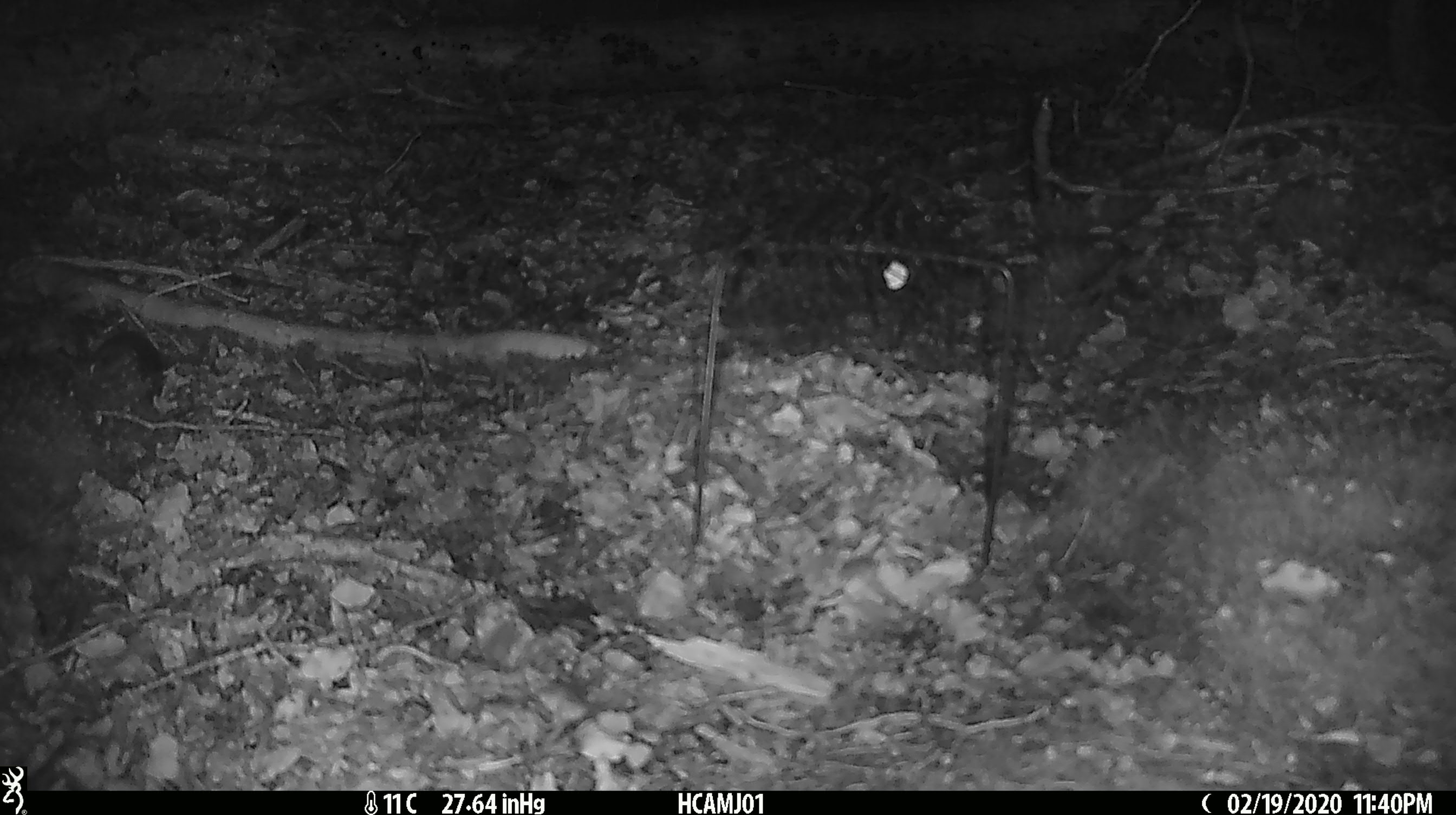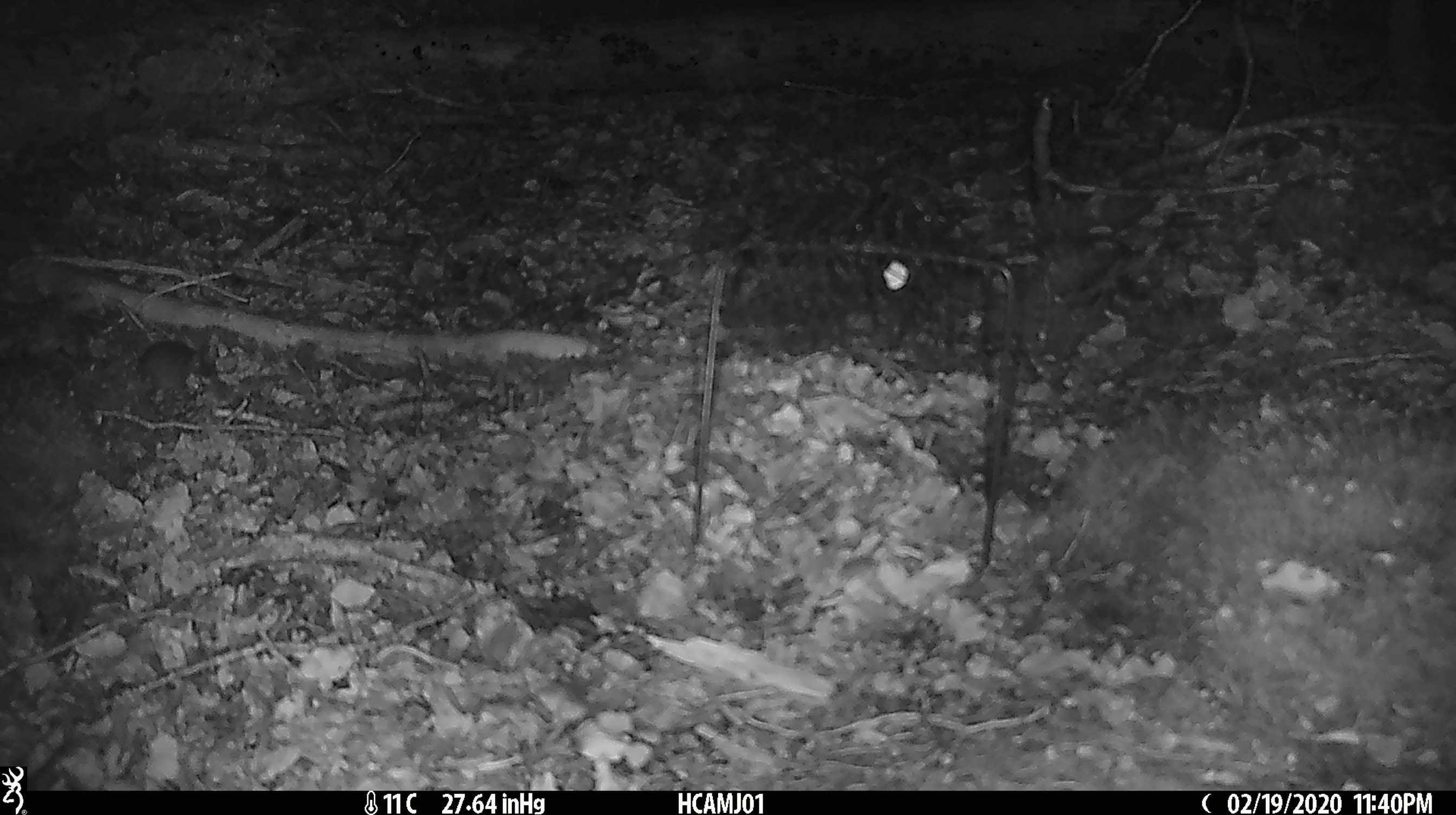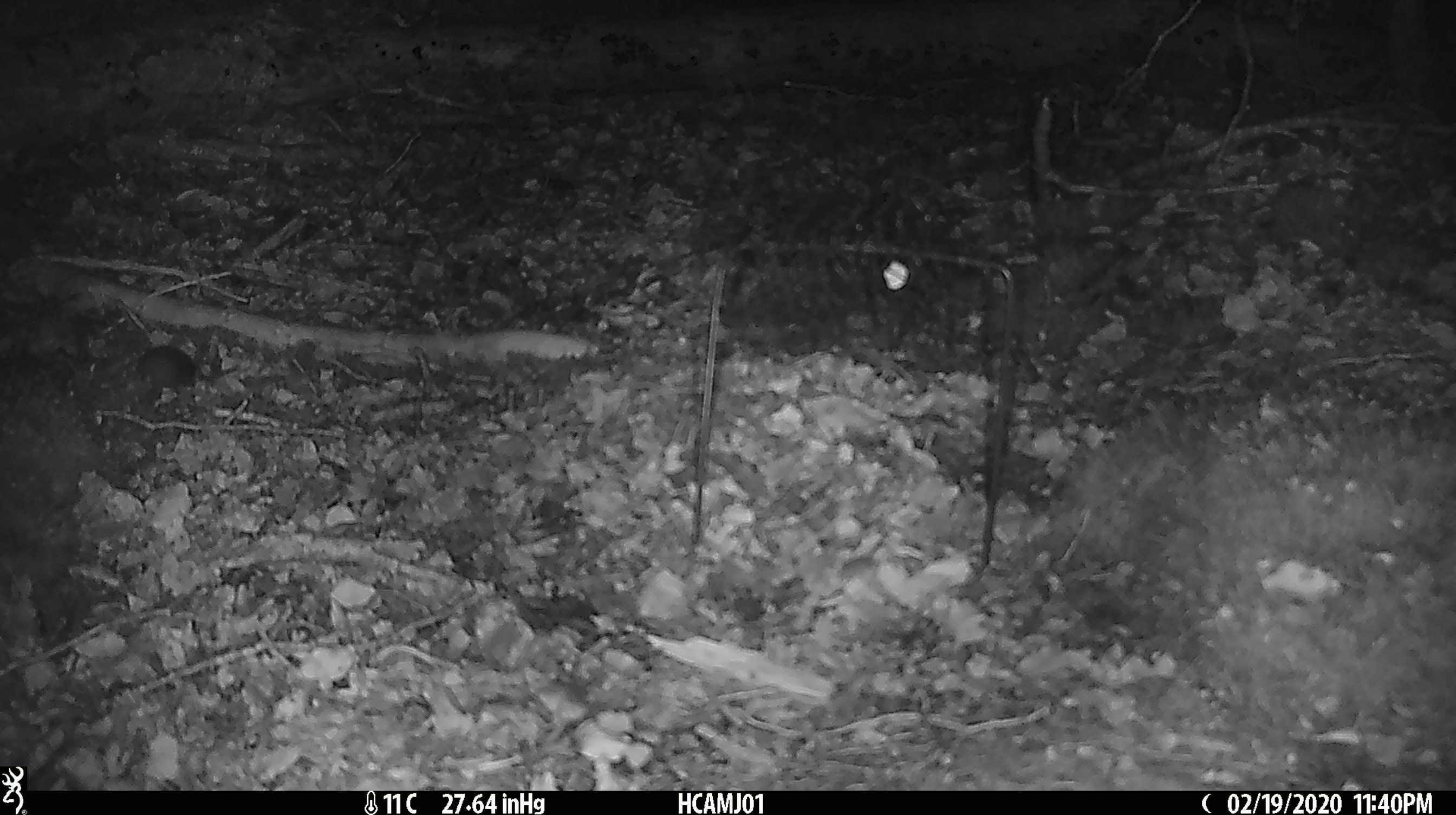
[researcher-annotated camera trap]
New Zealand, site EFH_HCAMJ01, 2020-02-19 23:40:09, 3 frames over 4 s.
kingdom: Animalia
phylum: Chordata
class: Mammalia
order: Rodentia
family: Muridae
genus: Mus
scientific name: Mus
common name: mouse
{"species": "mouse (Mus)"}